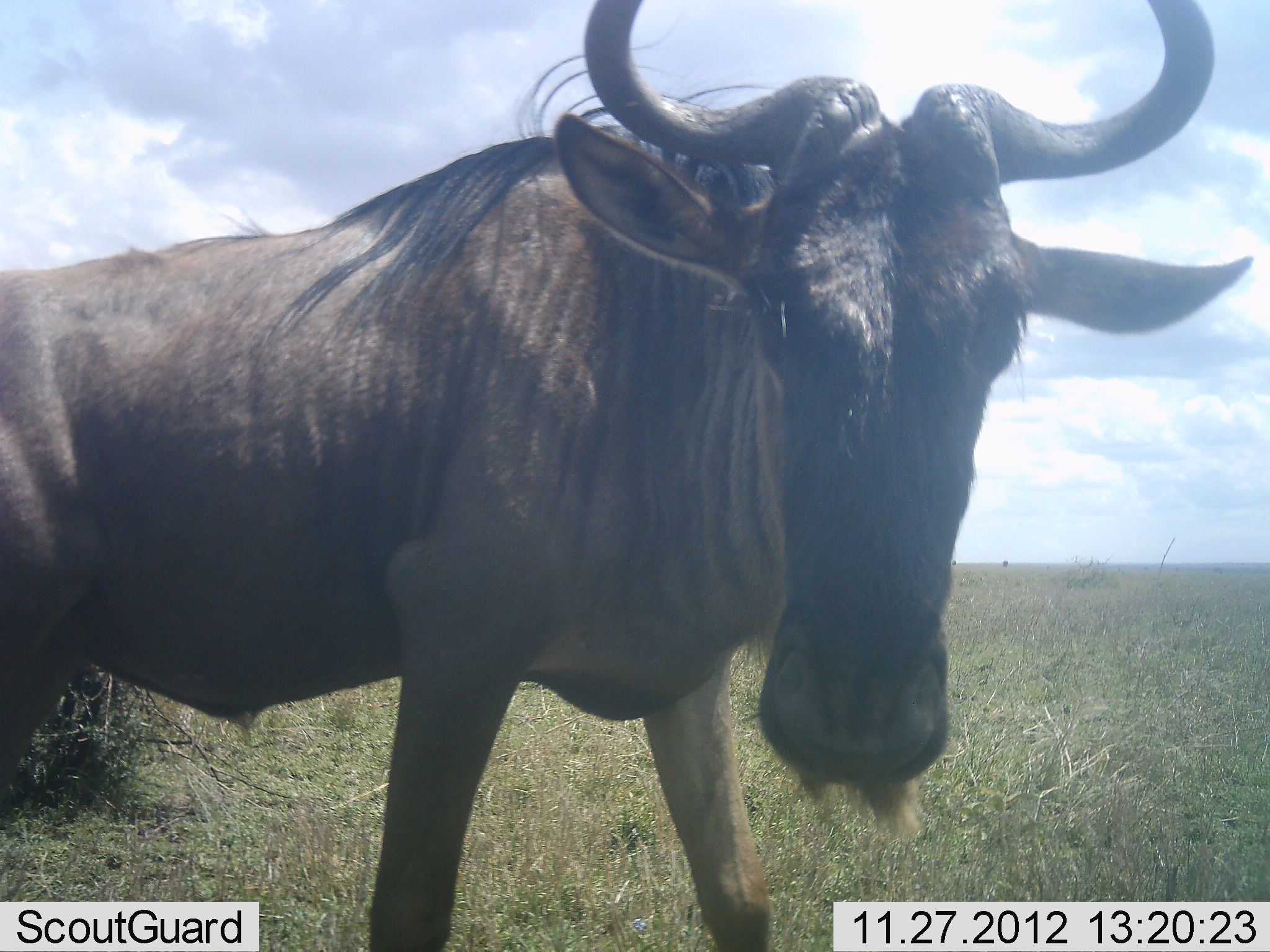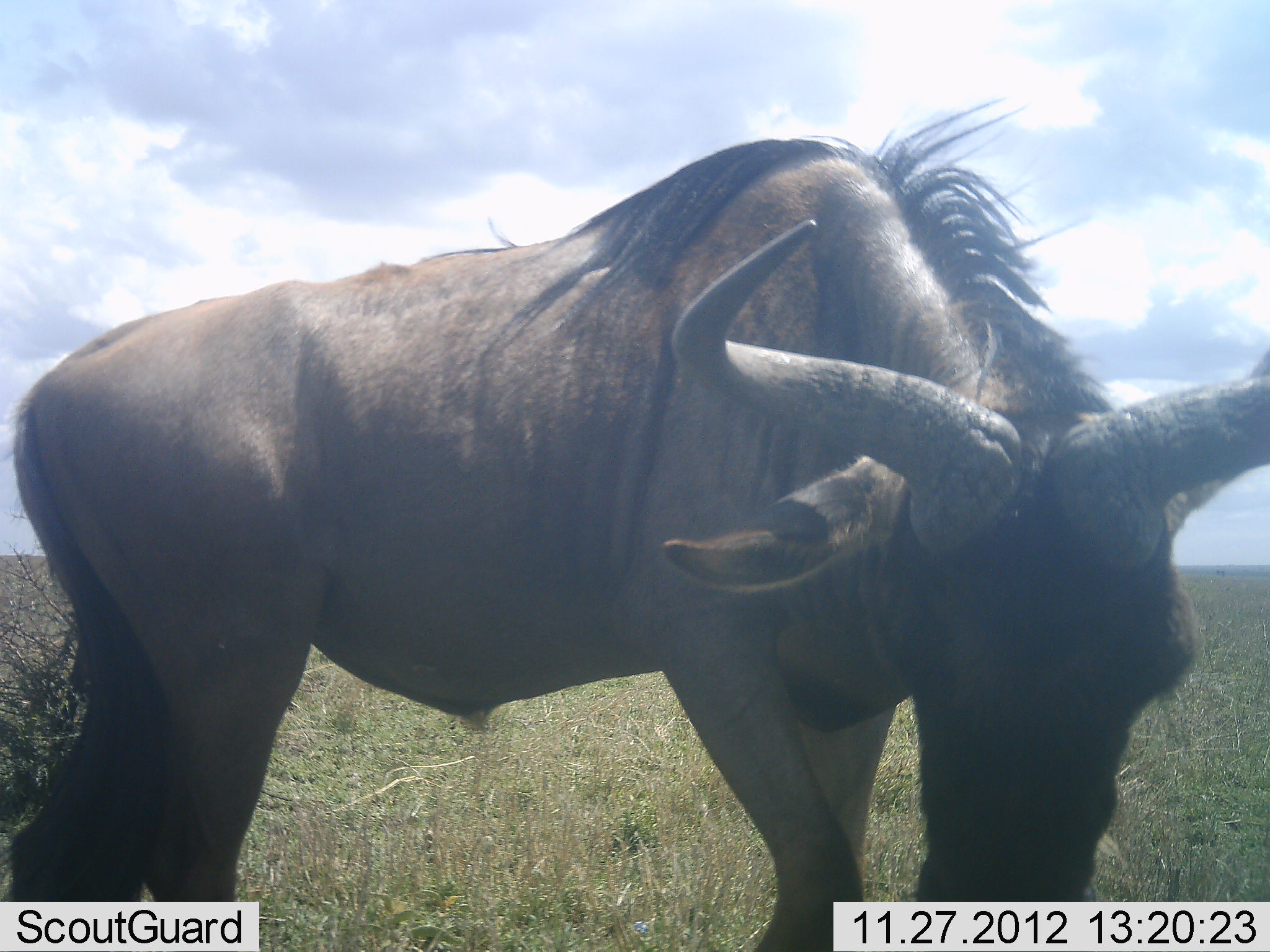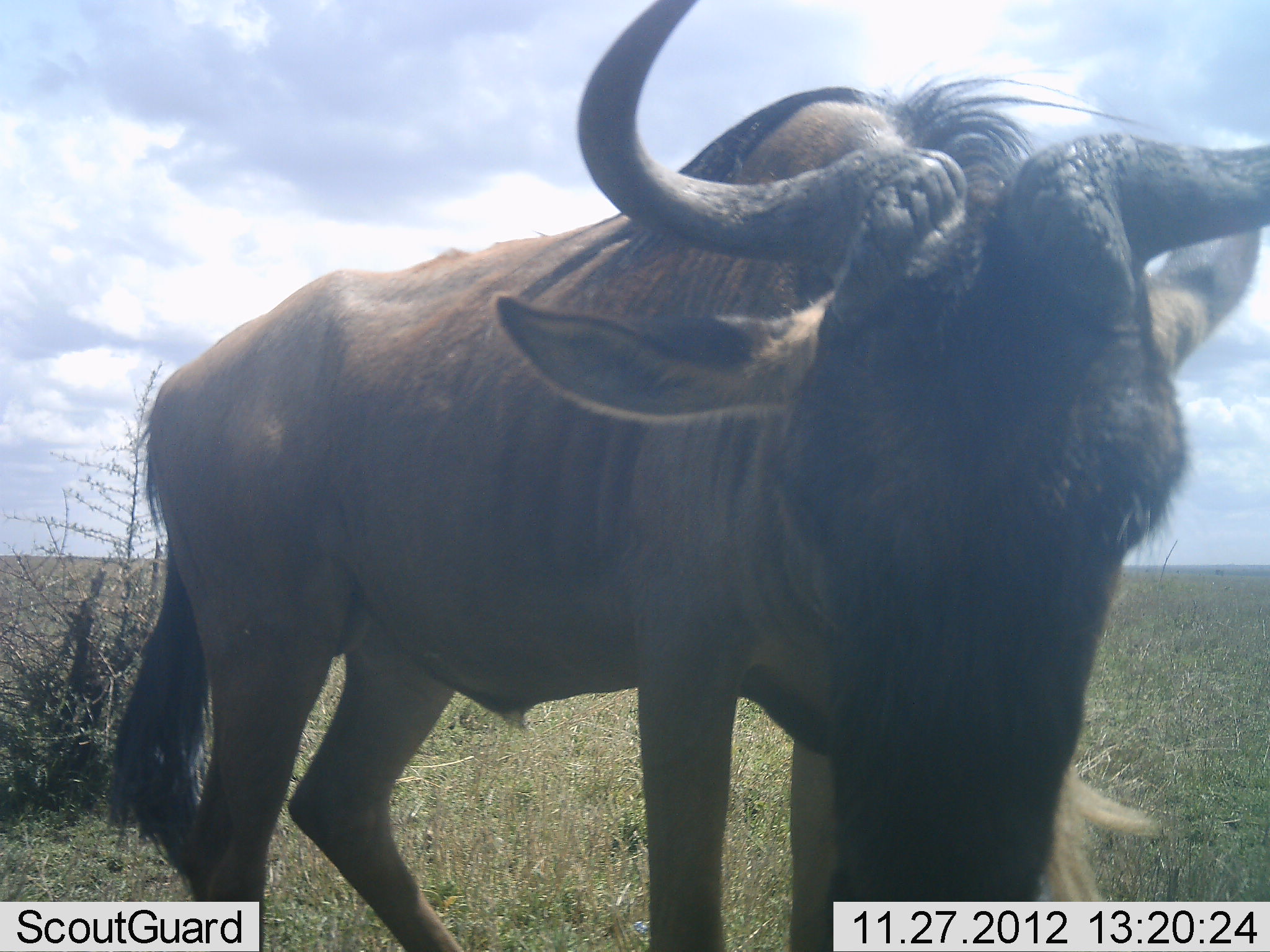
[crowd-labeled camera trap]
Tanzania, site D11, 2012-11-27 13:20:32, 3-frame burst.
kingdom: Animalia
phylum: Chordata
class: Mammalia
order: Artiodactyla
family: Bovidae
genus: Connochaetes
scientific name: Connochaetes taurinus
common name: blue wildebeest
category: wildebeest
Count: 1.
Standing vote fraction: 40%.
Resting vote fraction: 0%.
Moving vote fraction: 30%.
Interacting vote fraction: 0%.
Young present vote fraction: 0%.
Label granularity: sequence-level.